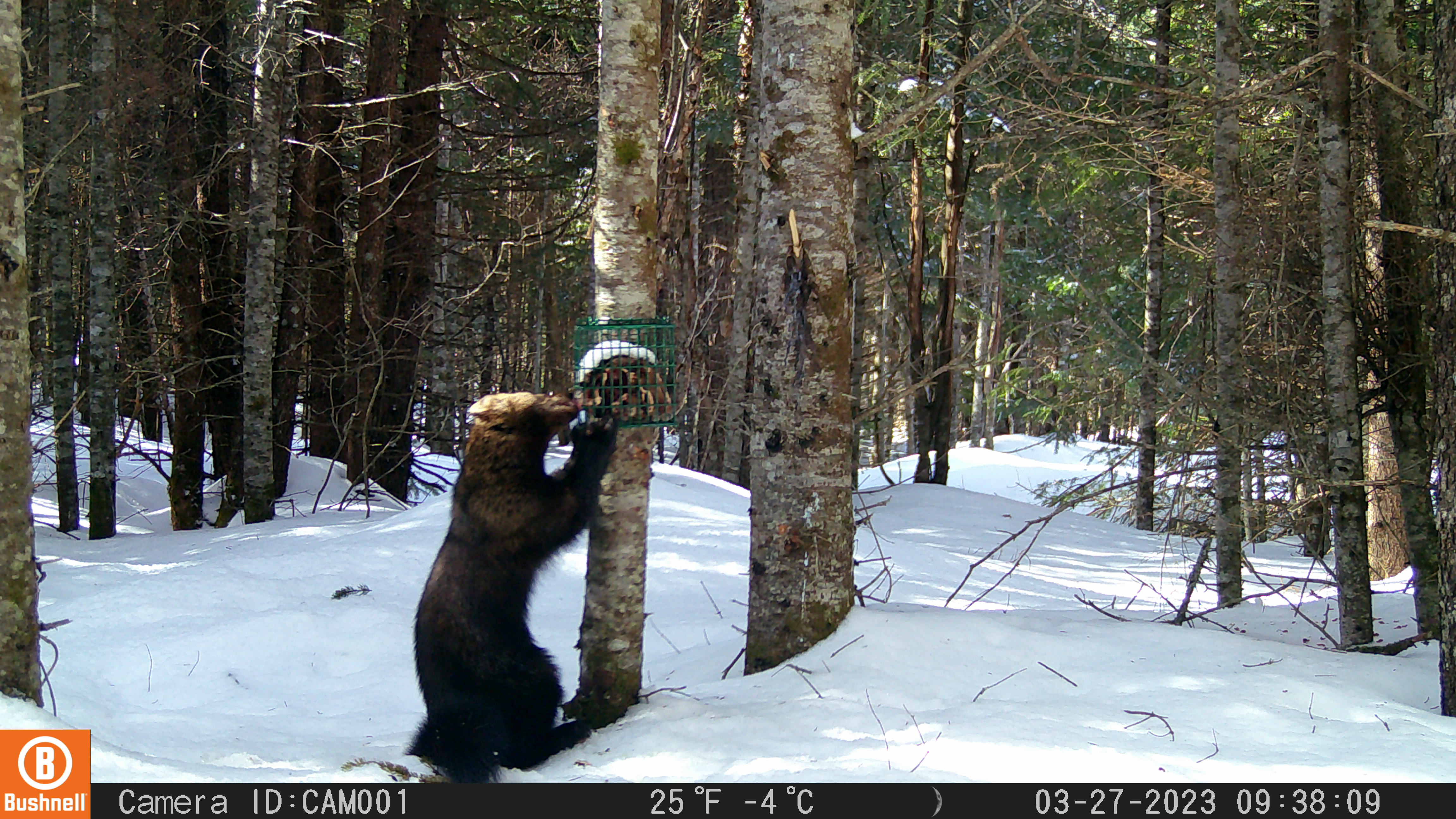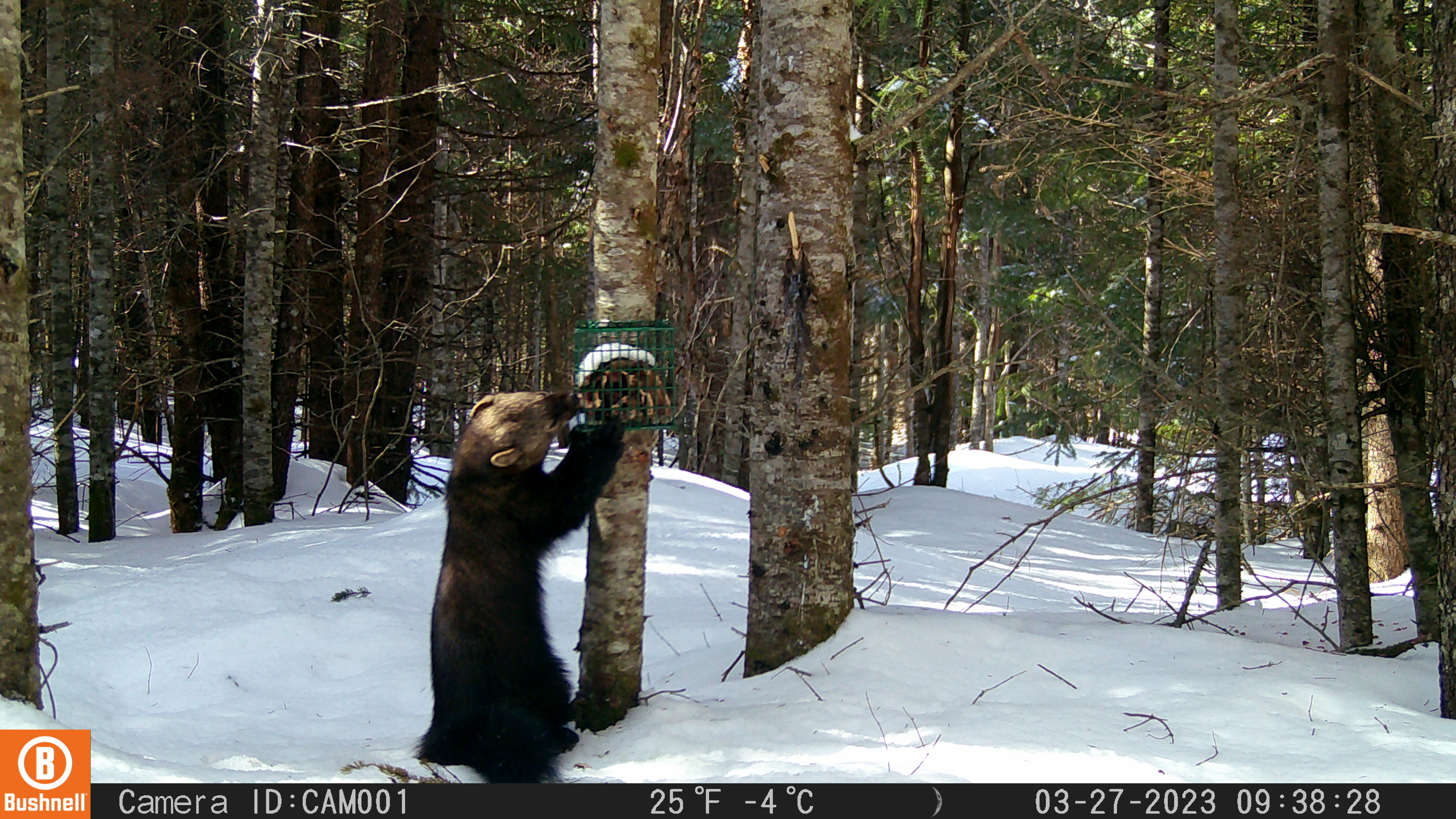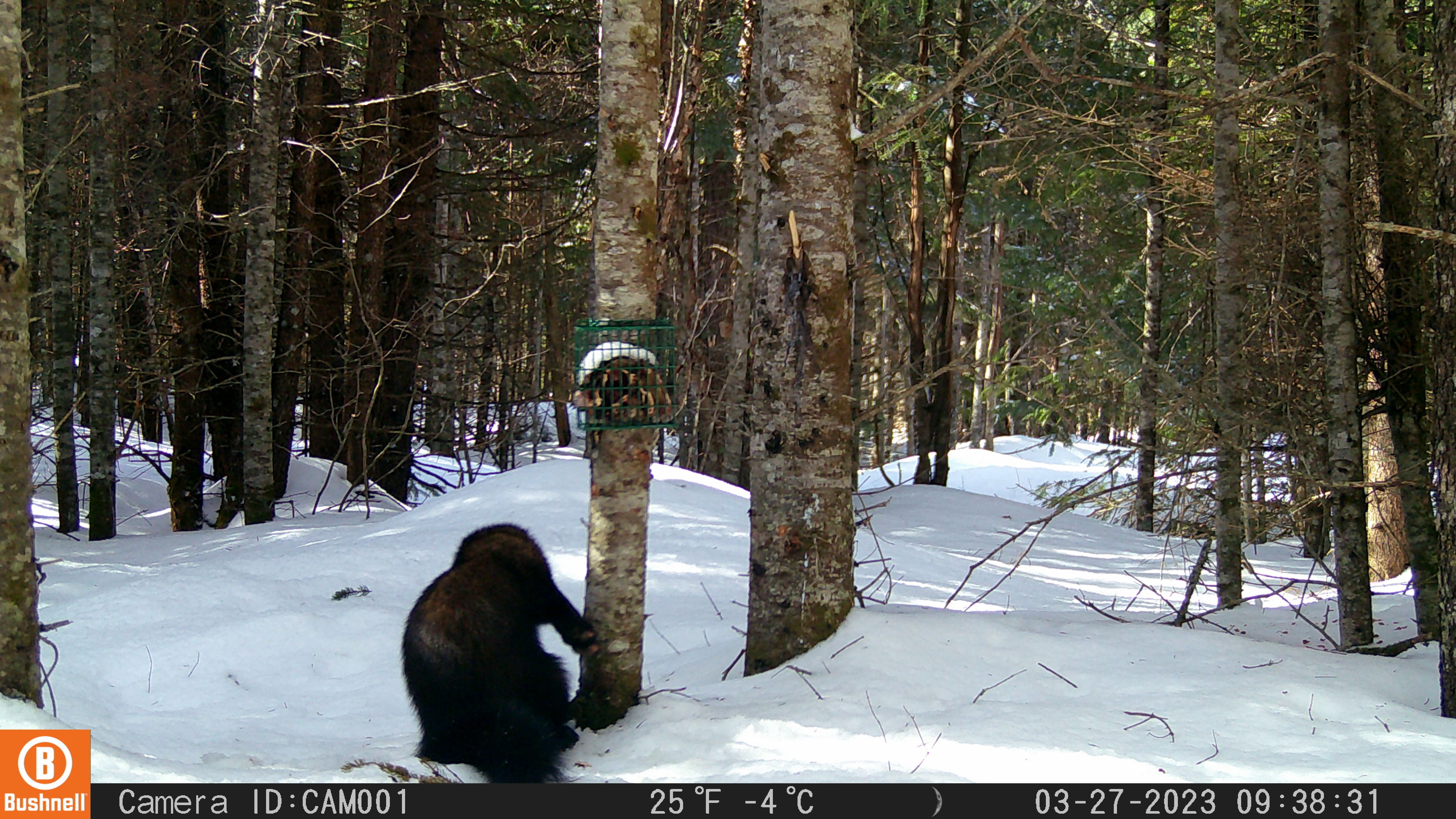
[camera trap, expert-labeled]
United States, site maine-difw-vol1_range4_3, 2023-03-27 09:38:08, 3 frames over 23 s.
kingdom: Animalia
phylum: Chordata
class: Mammalia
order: Carnivora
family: Mustelidae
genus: Pekania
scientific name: Pekania pennanti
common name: fisher